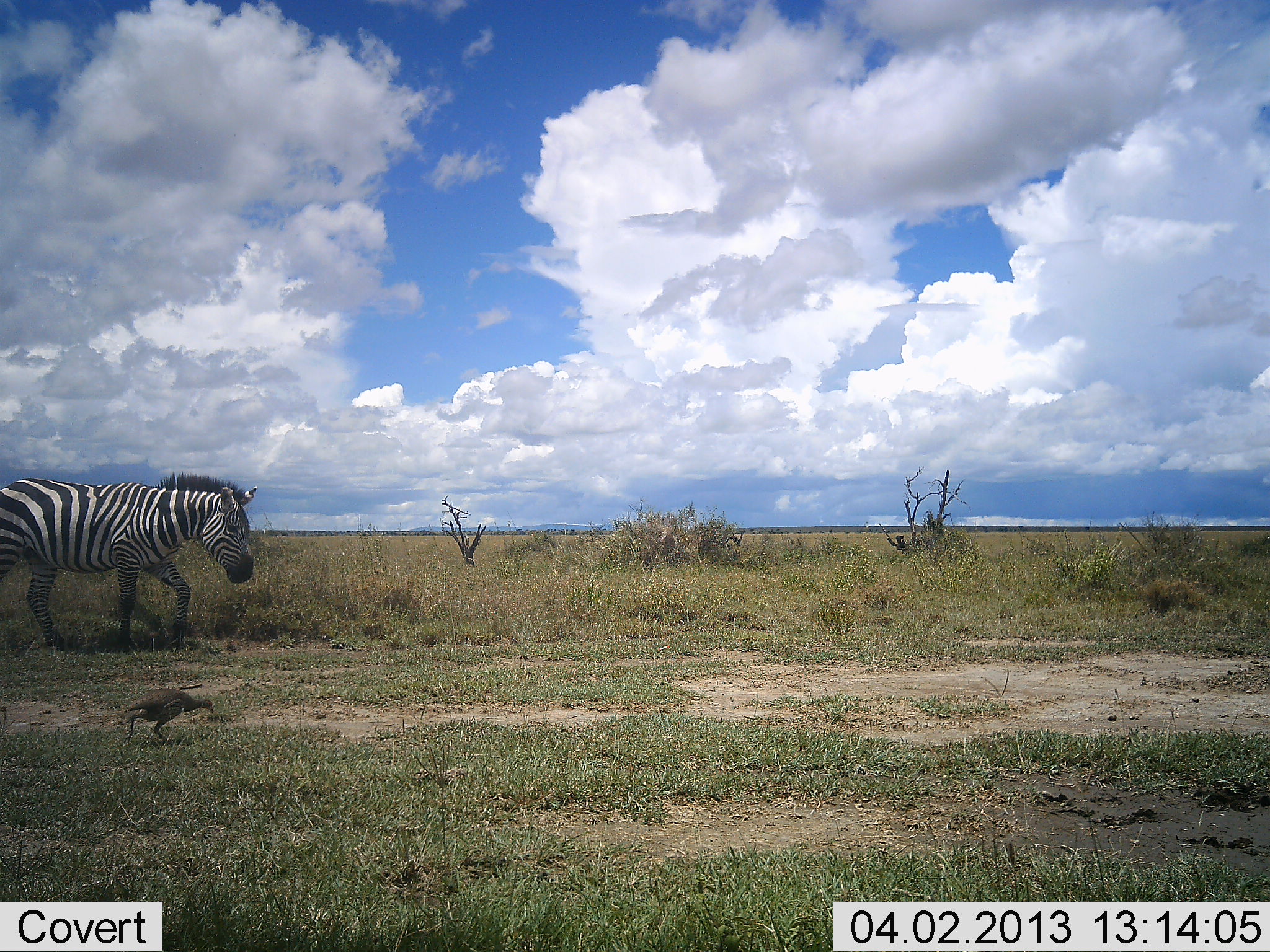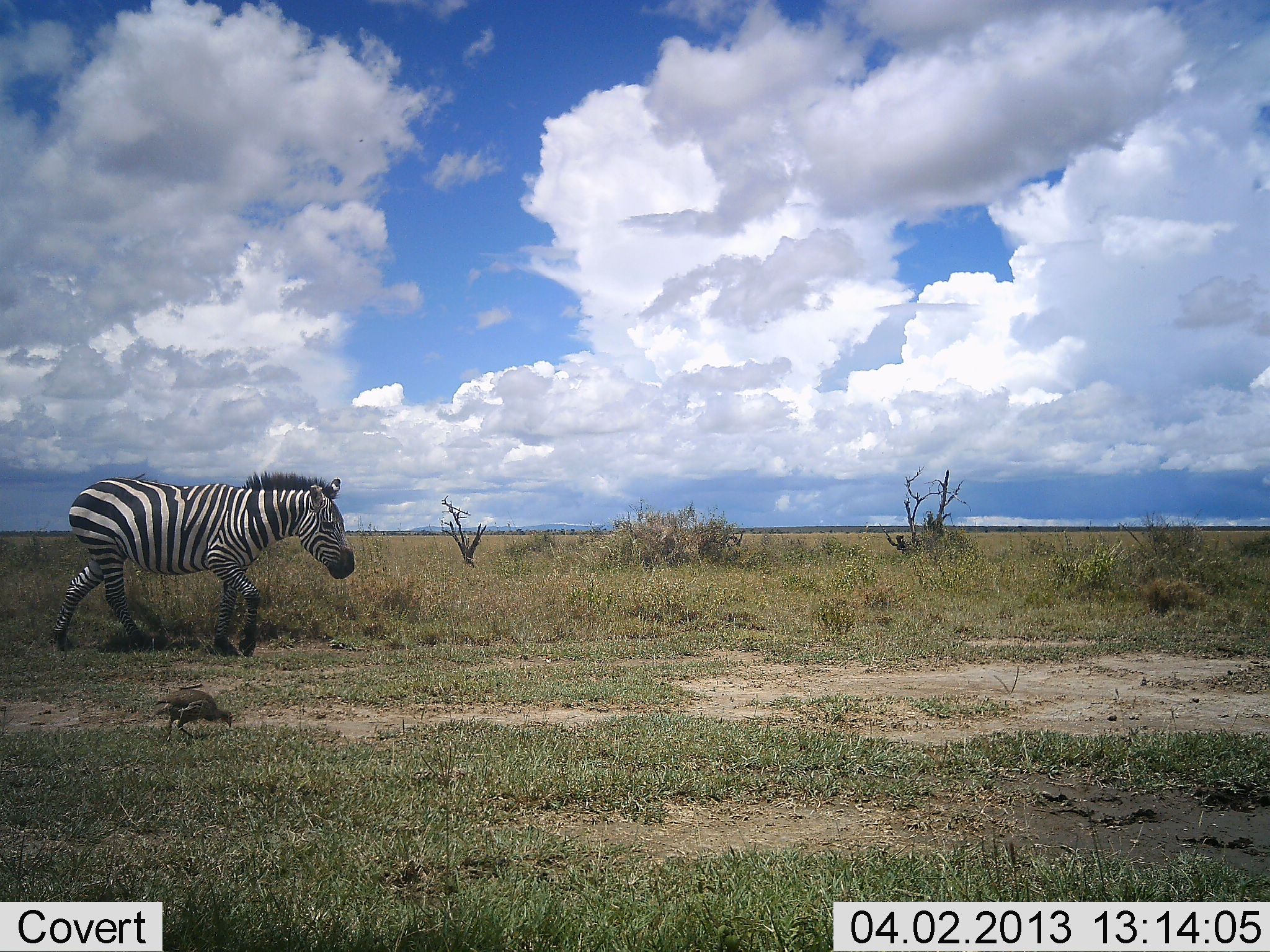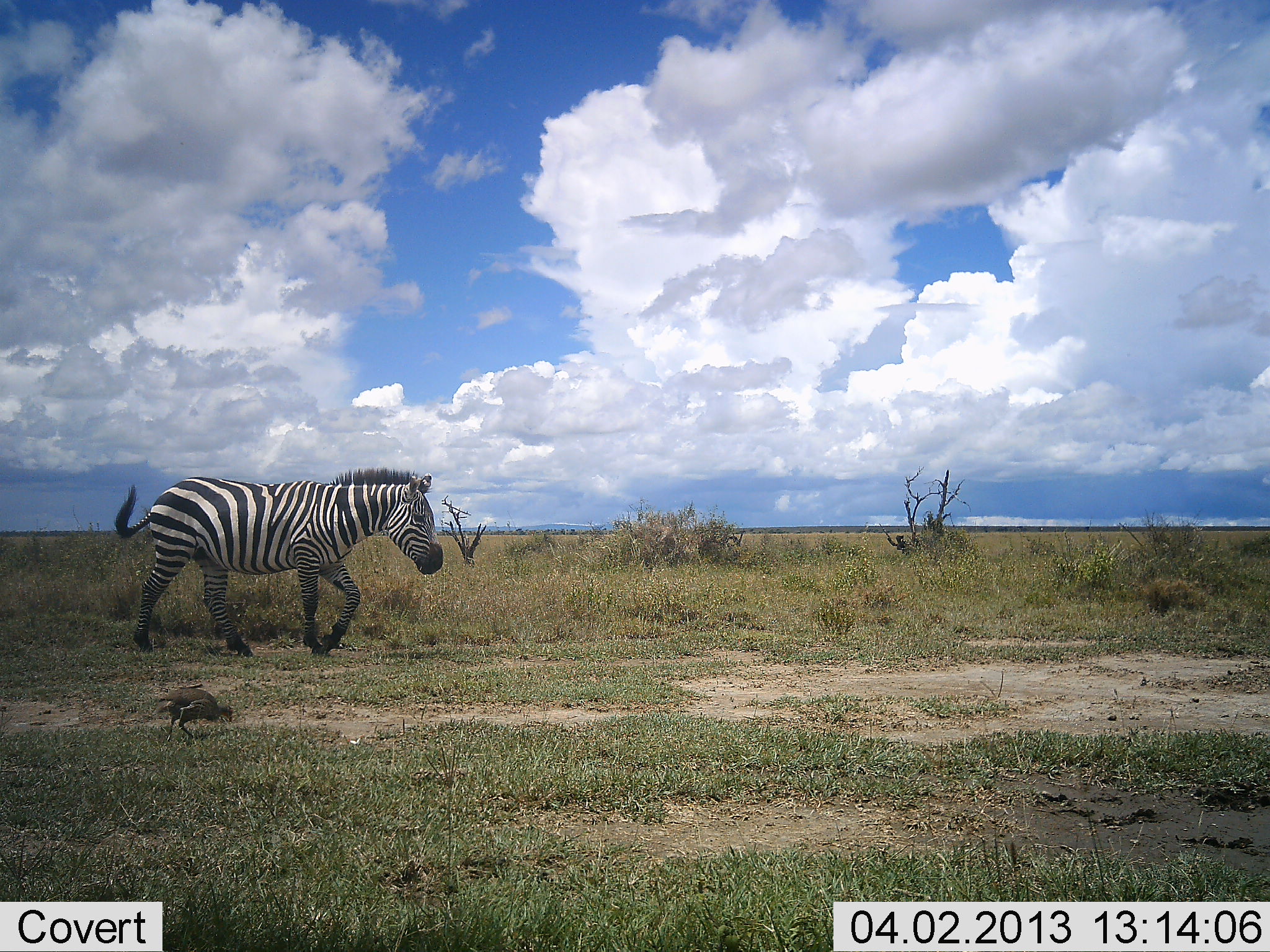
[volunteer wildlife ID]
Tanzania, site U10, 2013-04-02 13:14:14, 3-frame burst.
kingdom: Animalia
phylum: Chordata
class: Aves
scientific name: Aves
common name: bird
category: otherbird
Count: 1.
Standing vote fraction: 11%.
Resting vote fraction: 0%.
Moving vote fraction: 37%.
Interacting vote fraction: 0%.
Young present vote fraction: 0%.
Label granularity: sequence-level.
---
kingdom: Animalia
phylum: Chordata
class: Mammalia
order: Perissodactyla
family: Equidae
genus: Equus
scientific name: Equus quagga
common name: plains zebra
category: zebra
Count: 1.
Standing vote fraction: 3%.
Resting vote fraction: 0%.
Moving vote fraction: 94%.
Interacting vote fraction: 3%.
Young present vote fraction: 0%.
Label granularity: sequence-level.